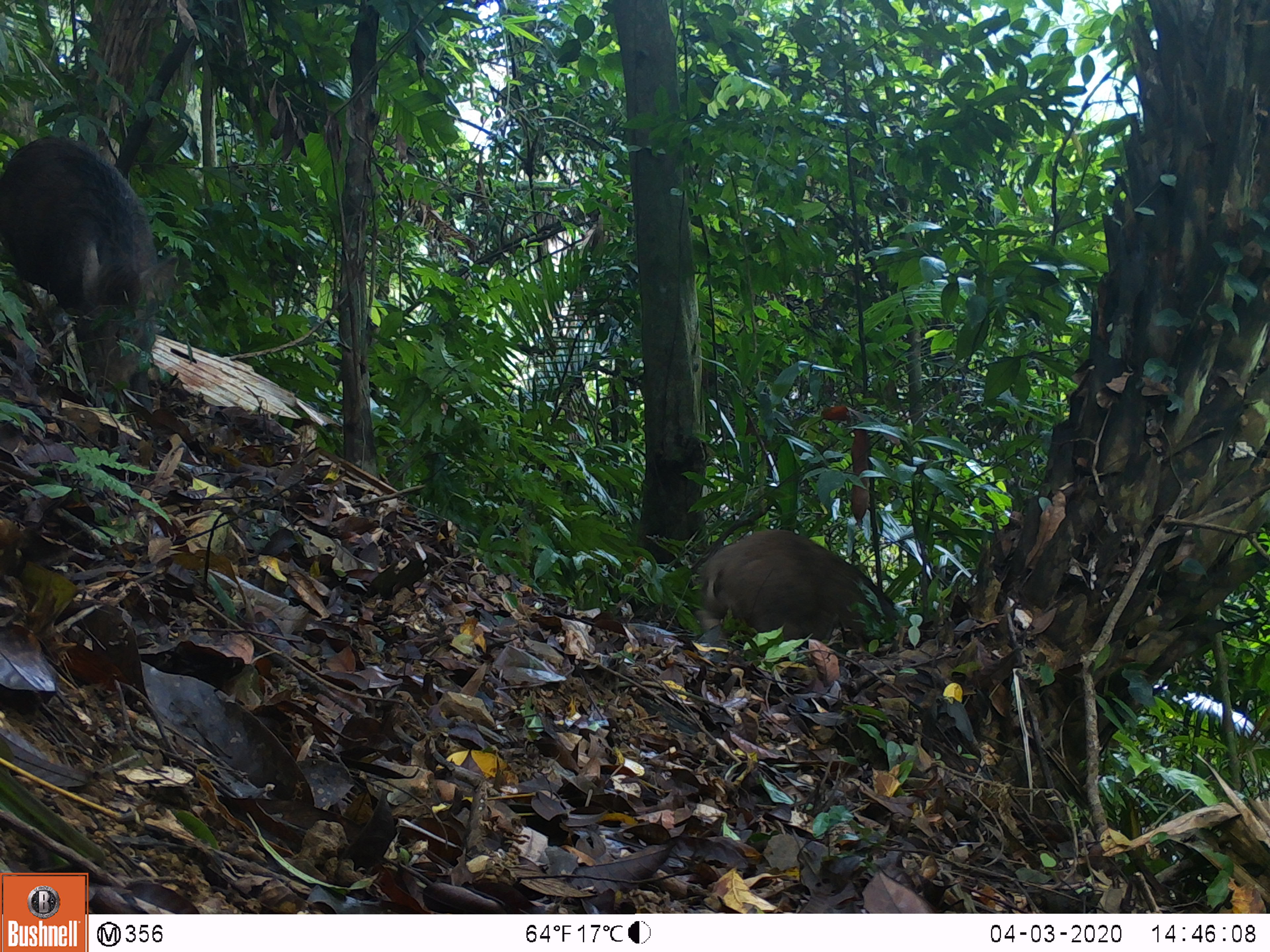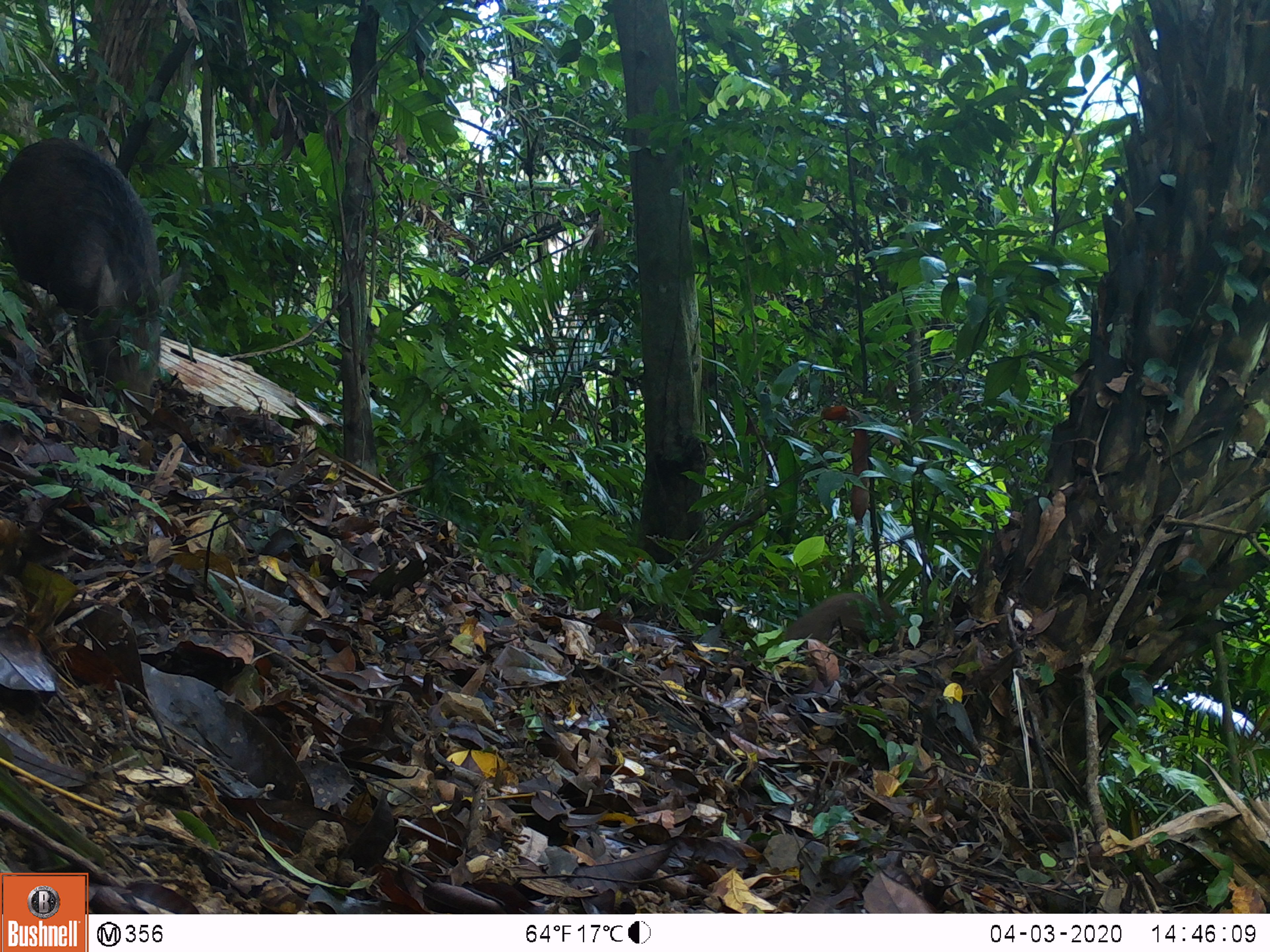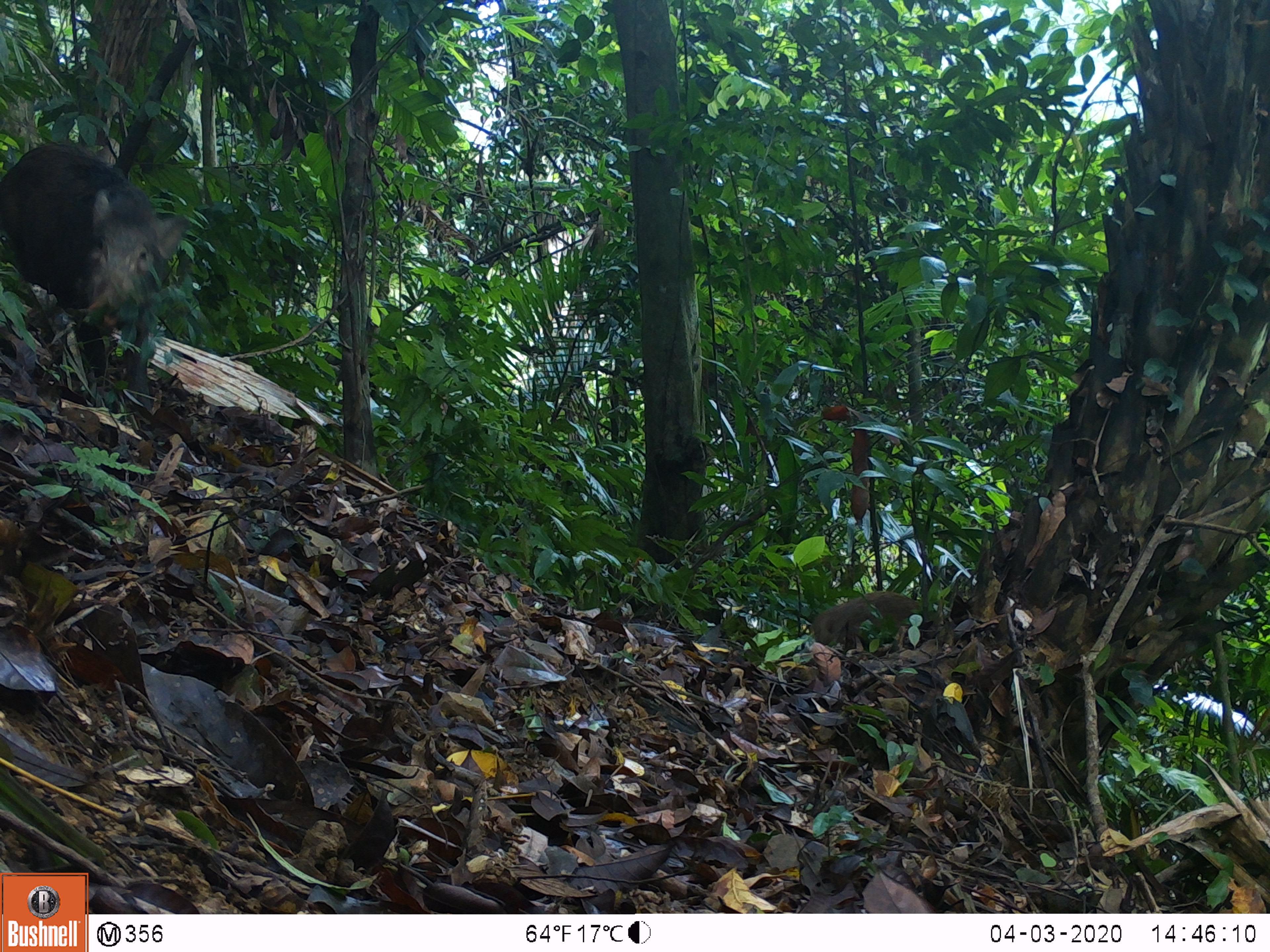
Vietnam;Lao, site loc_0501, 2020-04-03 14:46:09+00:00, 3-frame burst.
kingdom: Animalia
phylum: Chordata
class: Mammalia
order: Artiodactyla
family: Suidae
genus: Sus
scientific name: Sus scrofa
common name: eurasian wild pig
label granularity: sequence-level